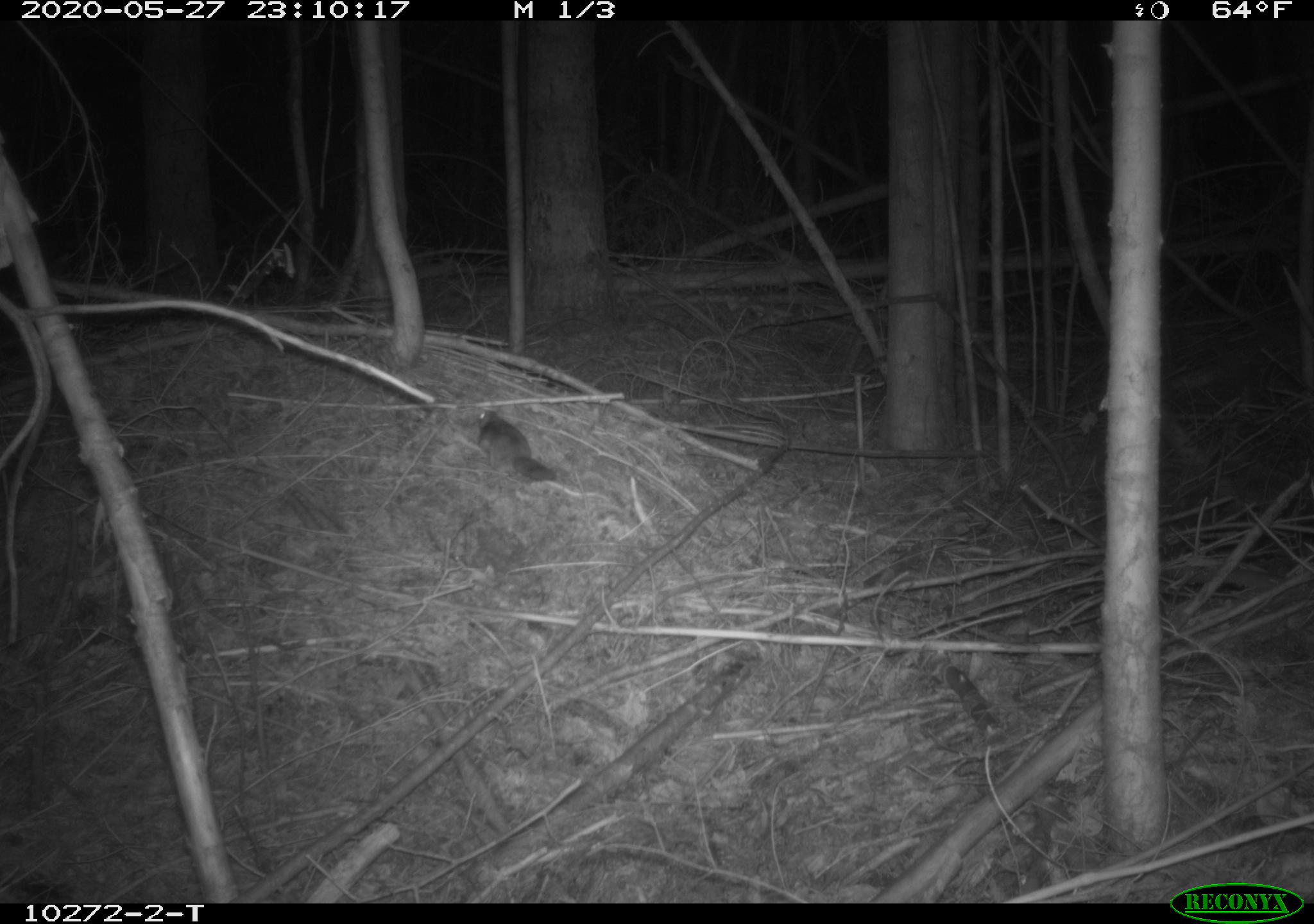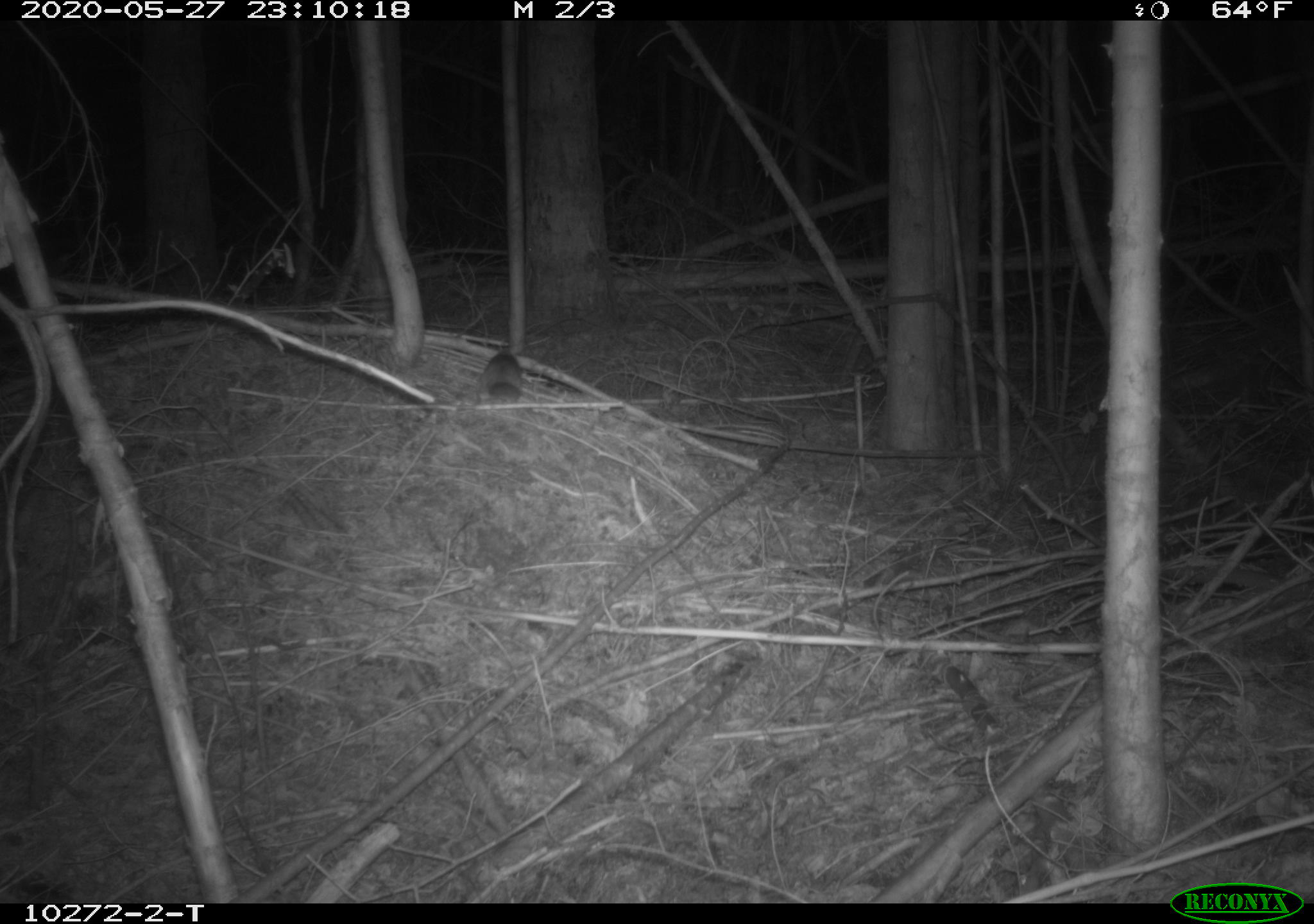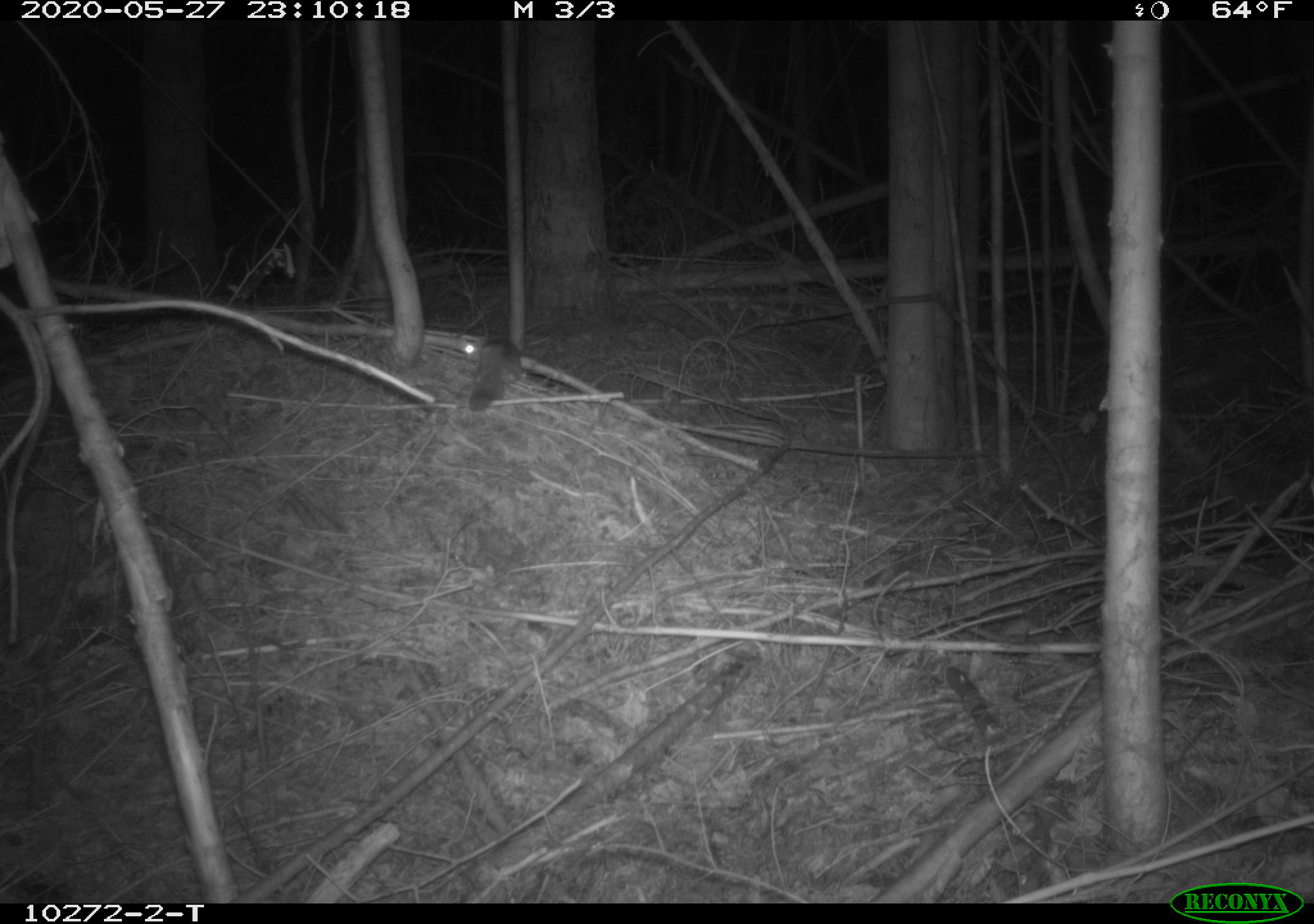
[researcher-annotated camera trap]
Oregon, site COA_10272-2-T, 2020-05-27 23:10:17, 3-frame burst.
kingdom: Animalia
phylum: Chordata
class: Mammalia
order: Rodentia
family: Sciuridae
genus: Glaucomys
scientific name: Glaucomys oregonensis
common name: humboldt's flying squirrel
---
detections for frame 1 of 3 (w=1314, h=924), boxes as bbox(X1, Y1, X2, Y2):
humboldt's flying squirrel: bbox(469, 401, 563, 487)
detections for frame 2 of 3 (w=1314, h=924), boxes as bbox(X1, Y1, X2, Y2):
humboldt's flying squirrel: bbox(472, 343, 532, 417)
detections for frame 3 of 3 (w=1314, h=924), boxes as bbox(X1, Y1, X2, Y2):
humboldt's flying squirrel: bbox(455, 331, 531, 418)